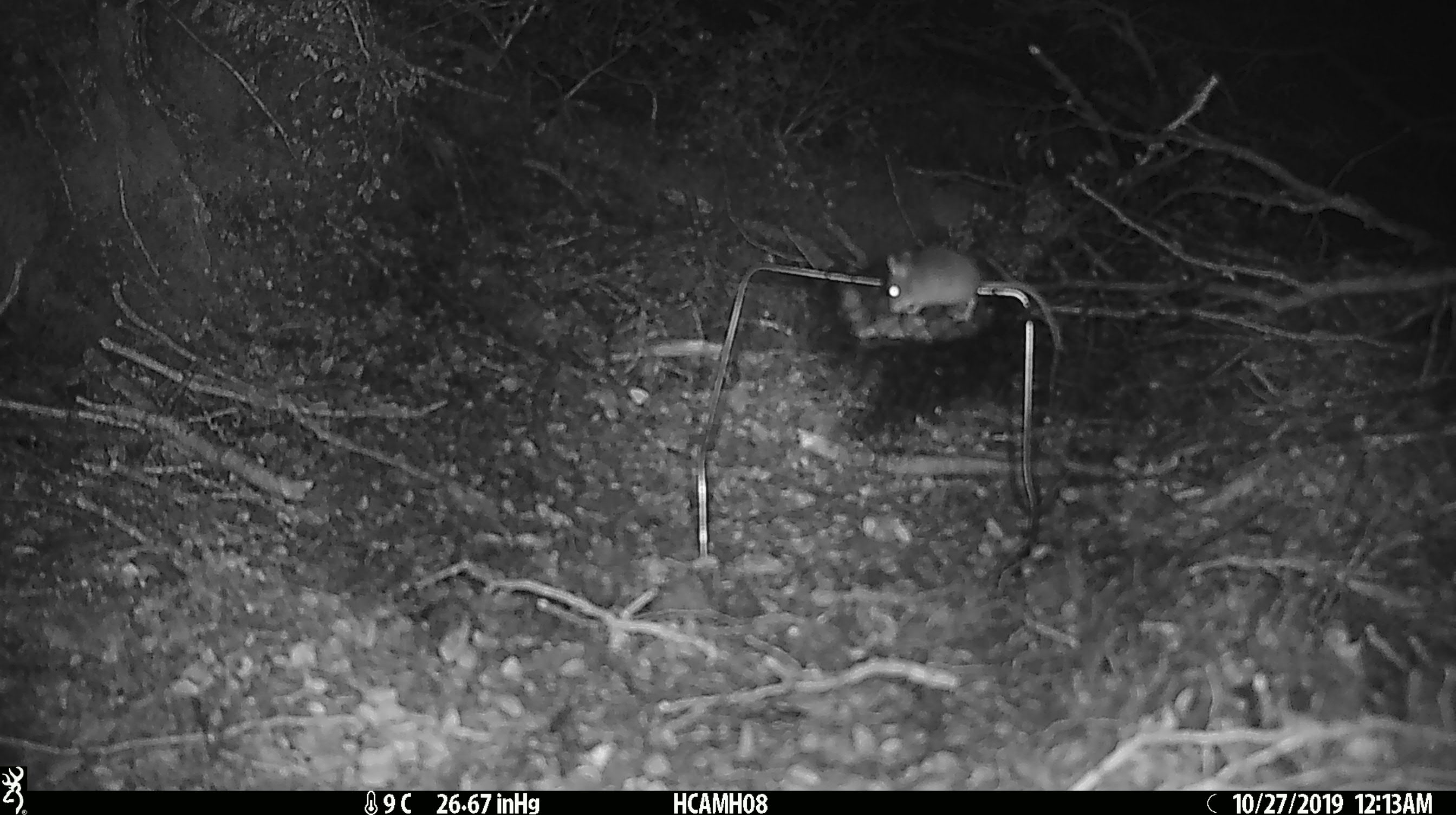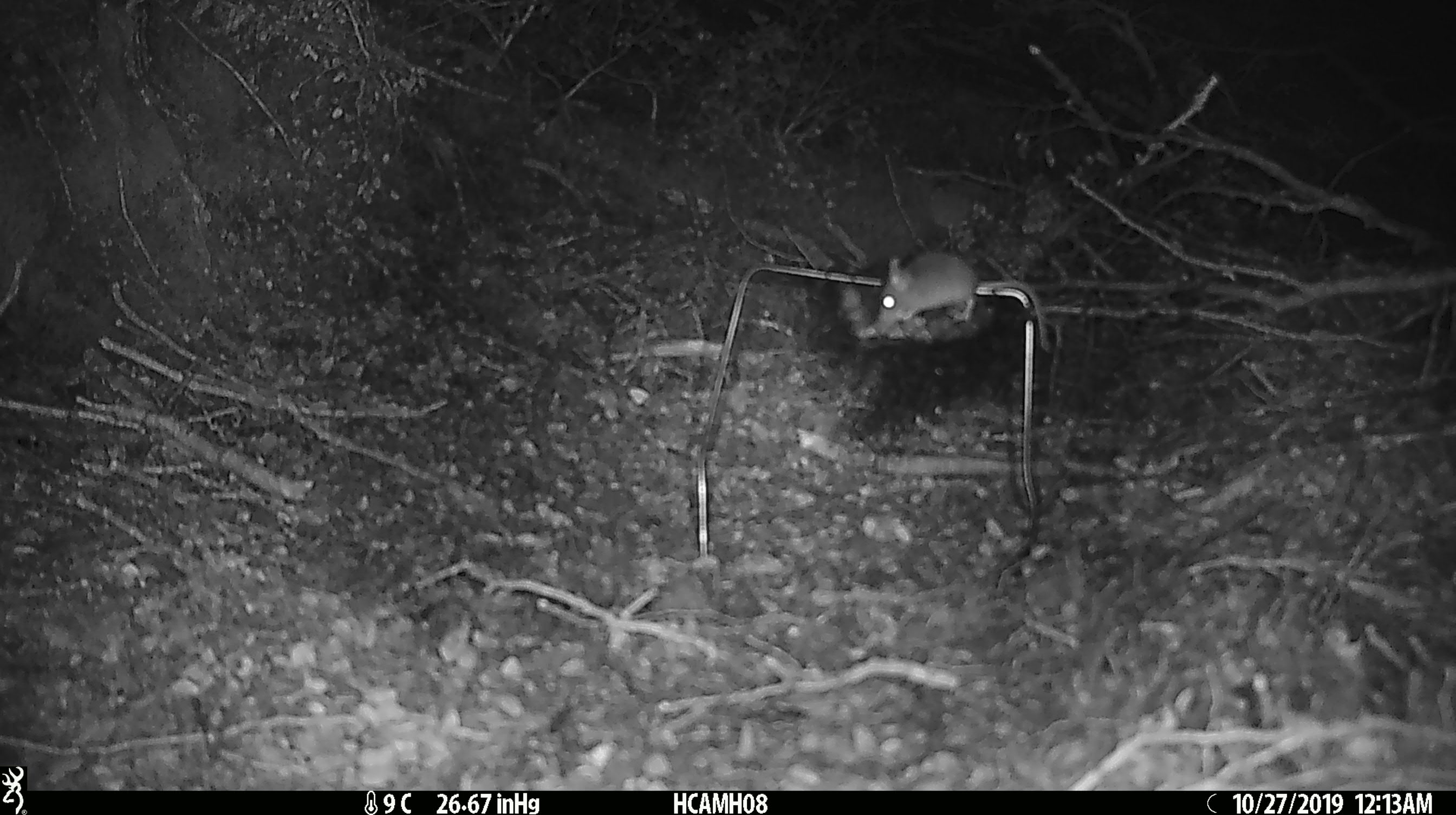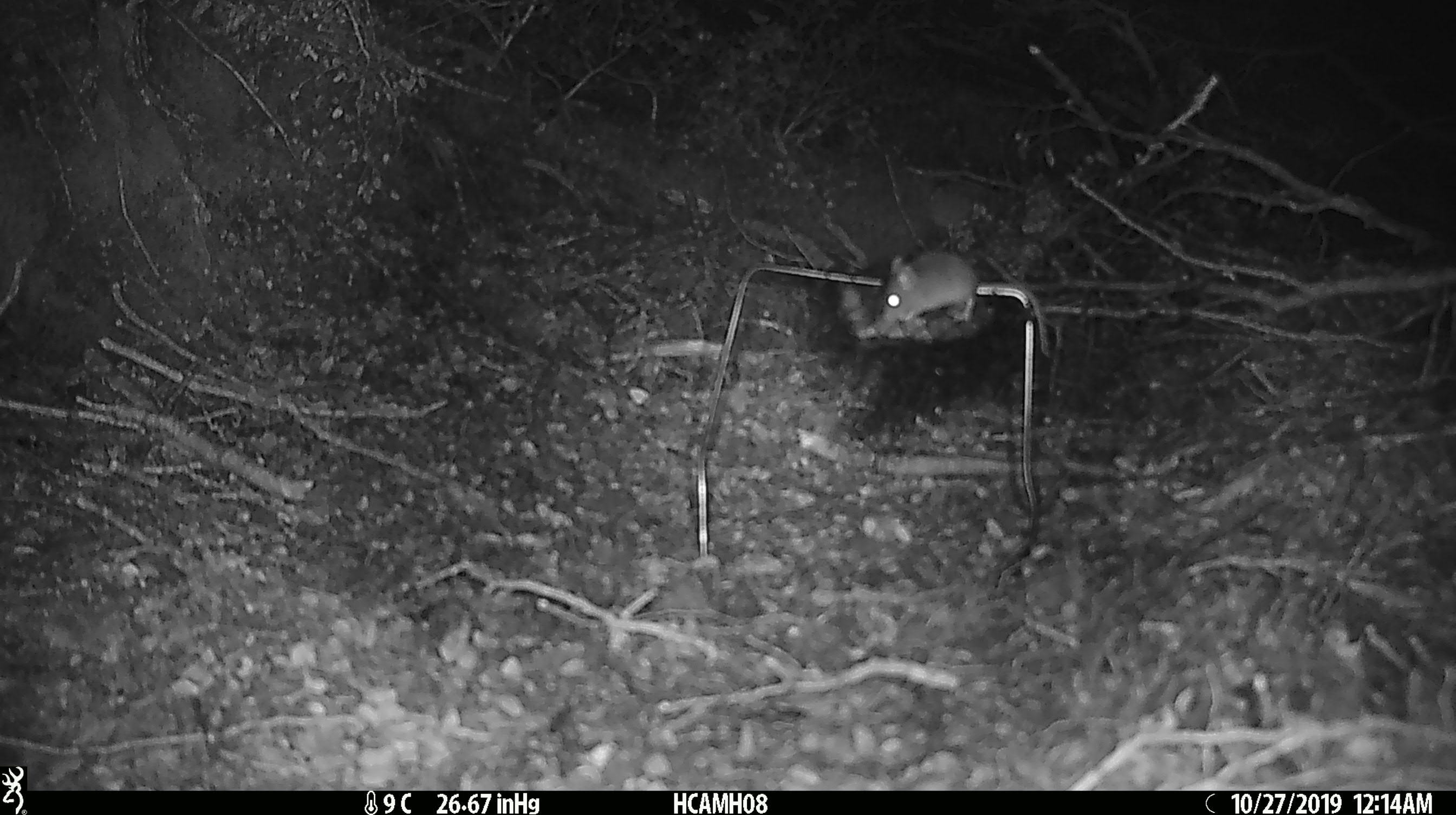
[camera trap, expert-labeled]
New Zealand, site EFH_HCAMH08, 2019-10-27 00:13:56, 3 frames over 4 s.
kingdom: Animalia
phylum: Chordata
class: Mammalia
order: Rodentia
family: Muridae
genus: Mus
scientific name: Mus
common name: mouse